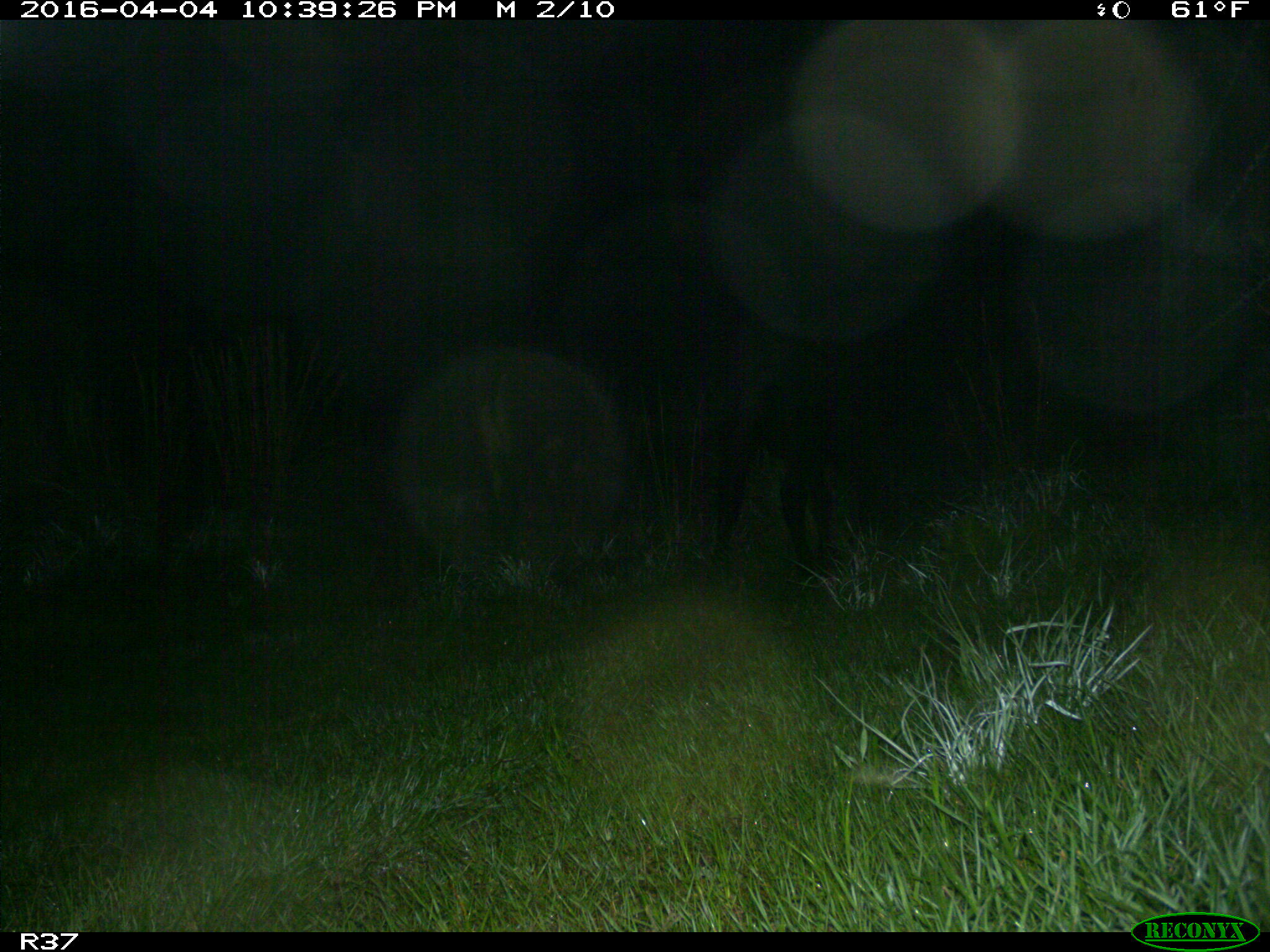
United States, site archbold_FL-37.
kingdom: Animalia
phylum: Chordata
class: Mammalia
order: Artiodactyla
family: Bovidae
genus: Bos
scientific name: Bos taurus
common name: domestic cow